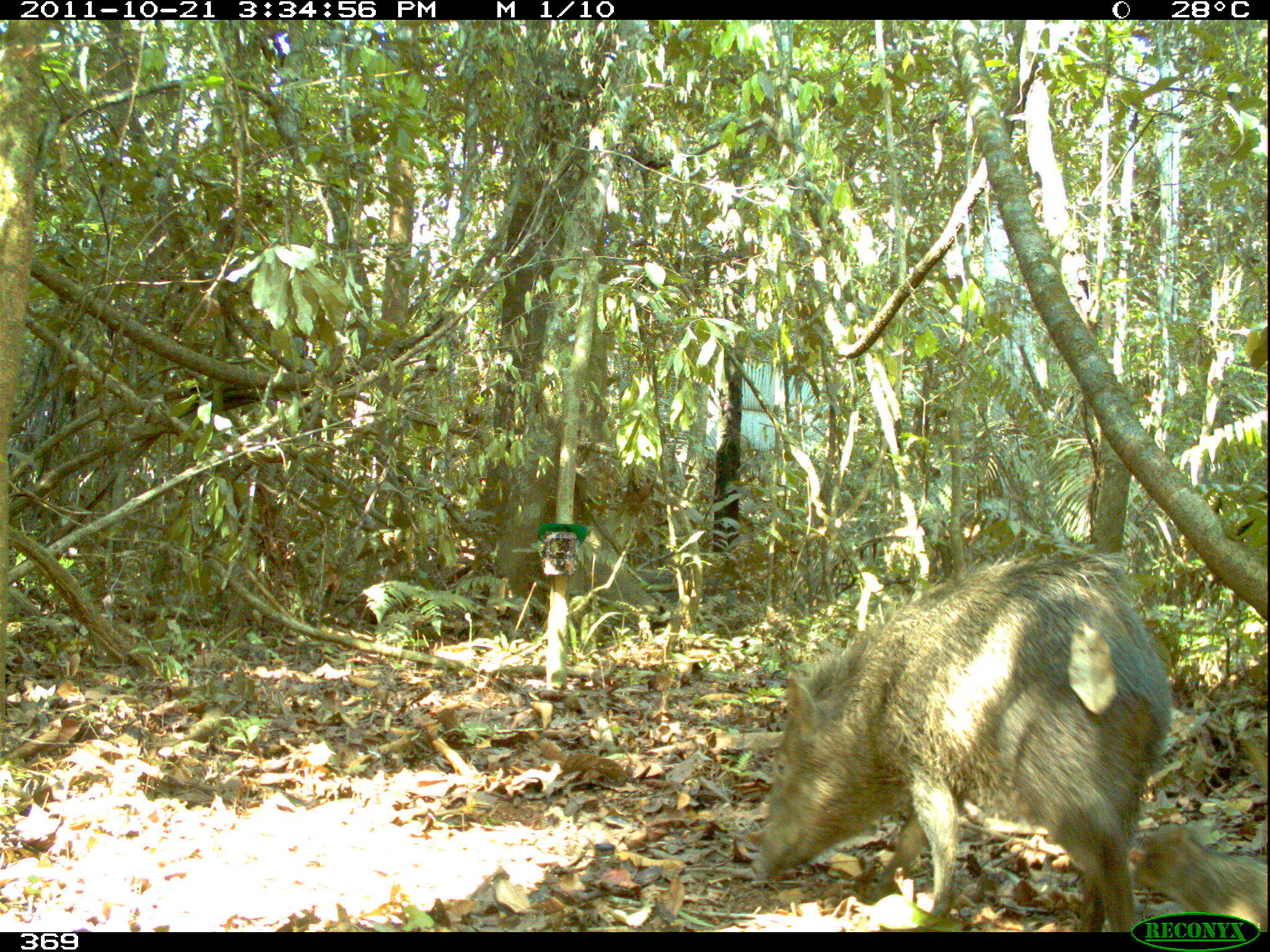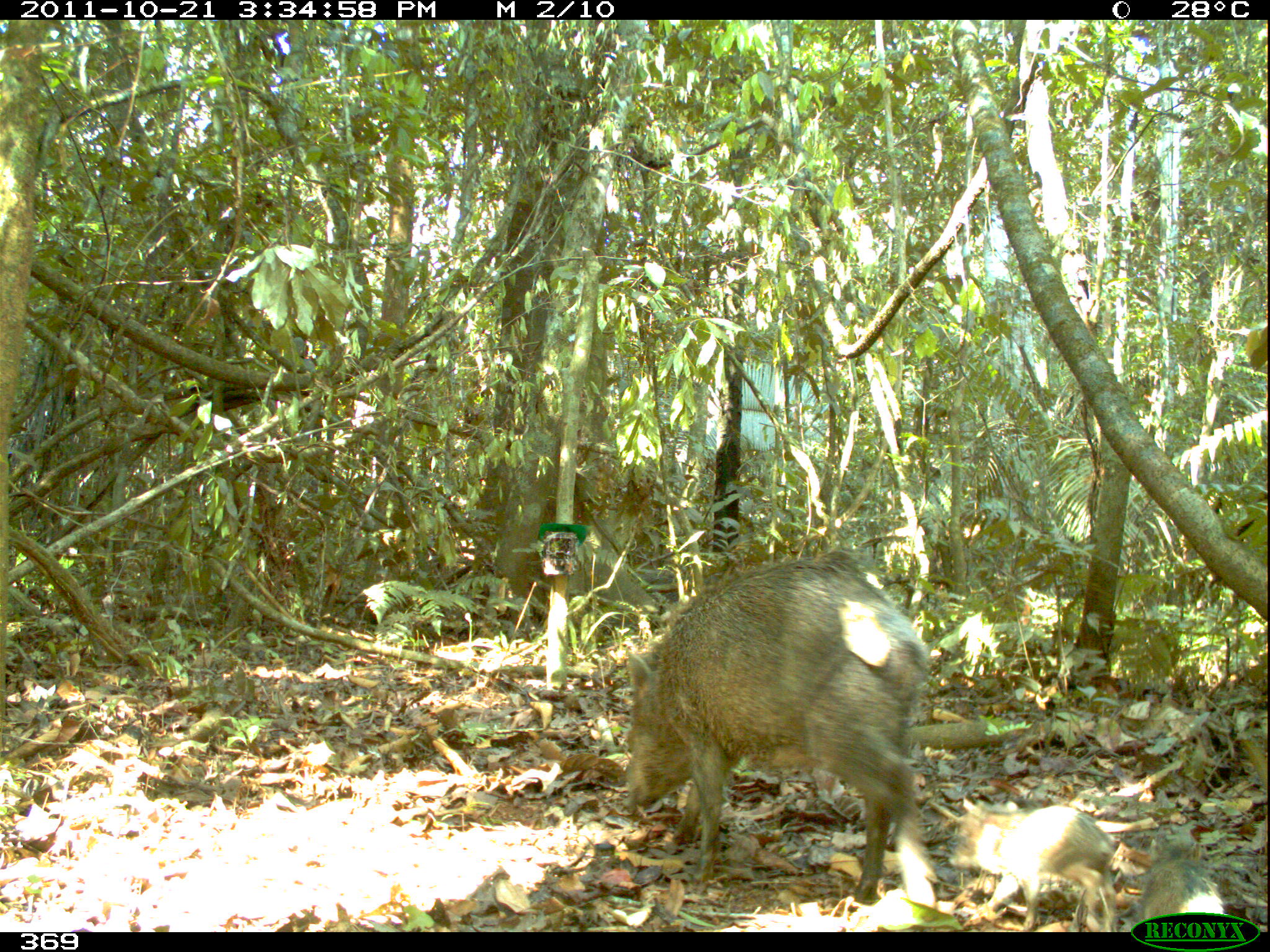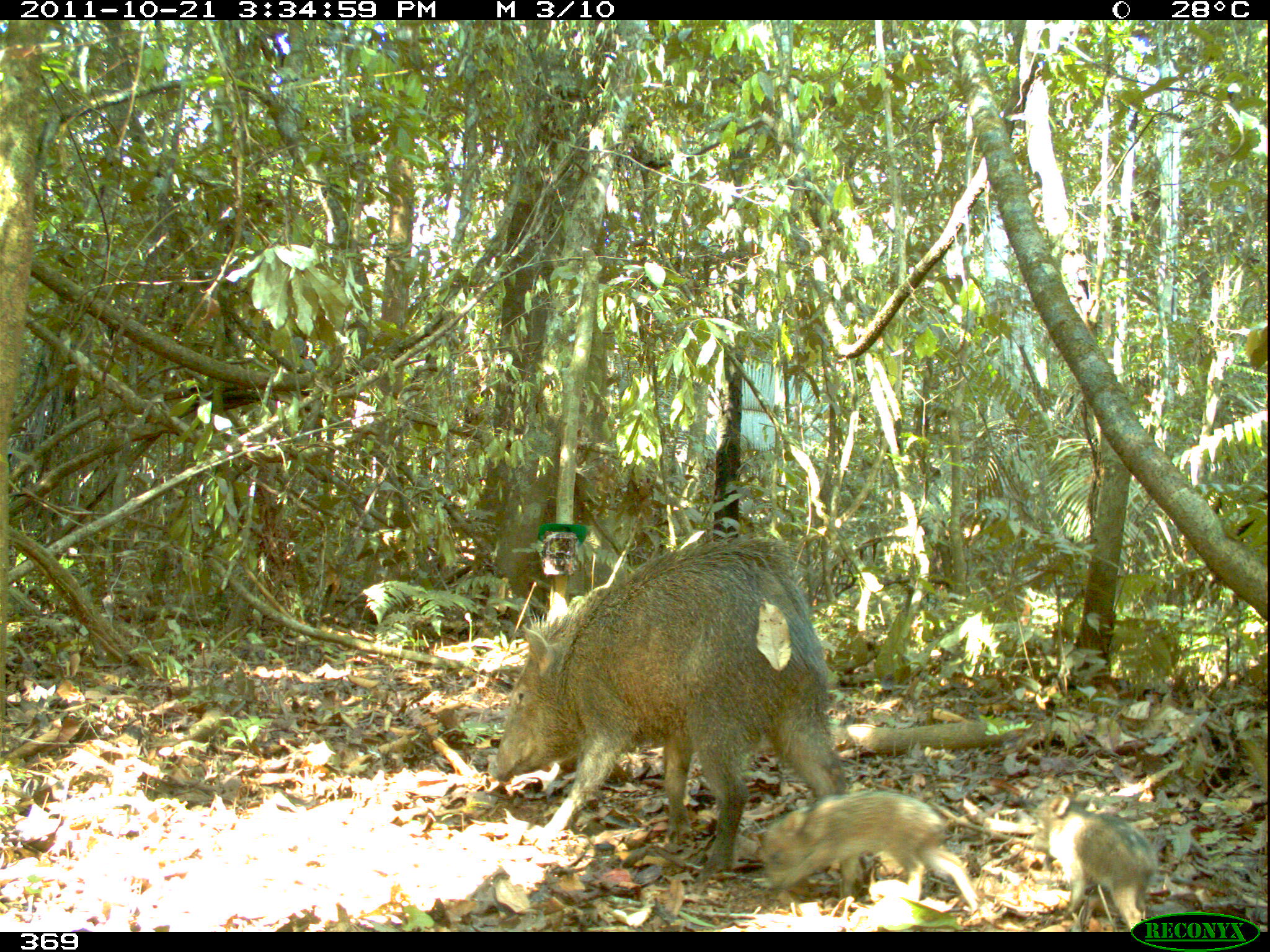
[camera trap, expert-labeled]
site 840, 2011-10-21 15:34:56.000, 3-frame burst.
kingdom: Animalia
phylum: Chordata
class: Mammalia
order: Artiodactyla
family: Tayassuidae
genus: Pecari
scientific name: Pecari tajacu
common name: collared peccary